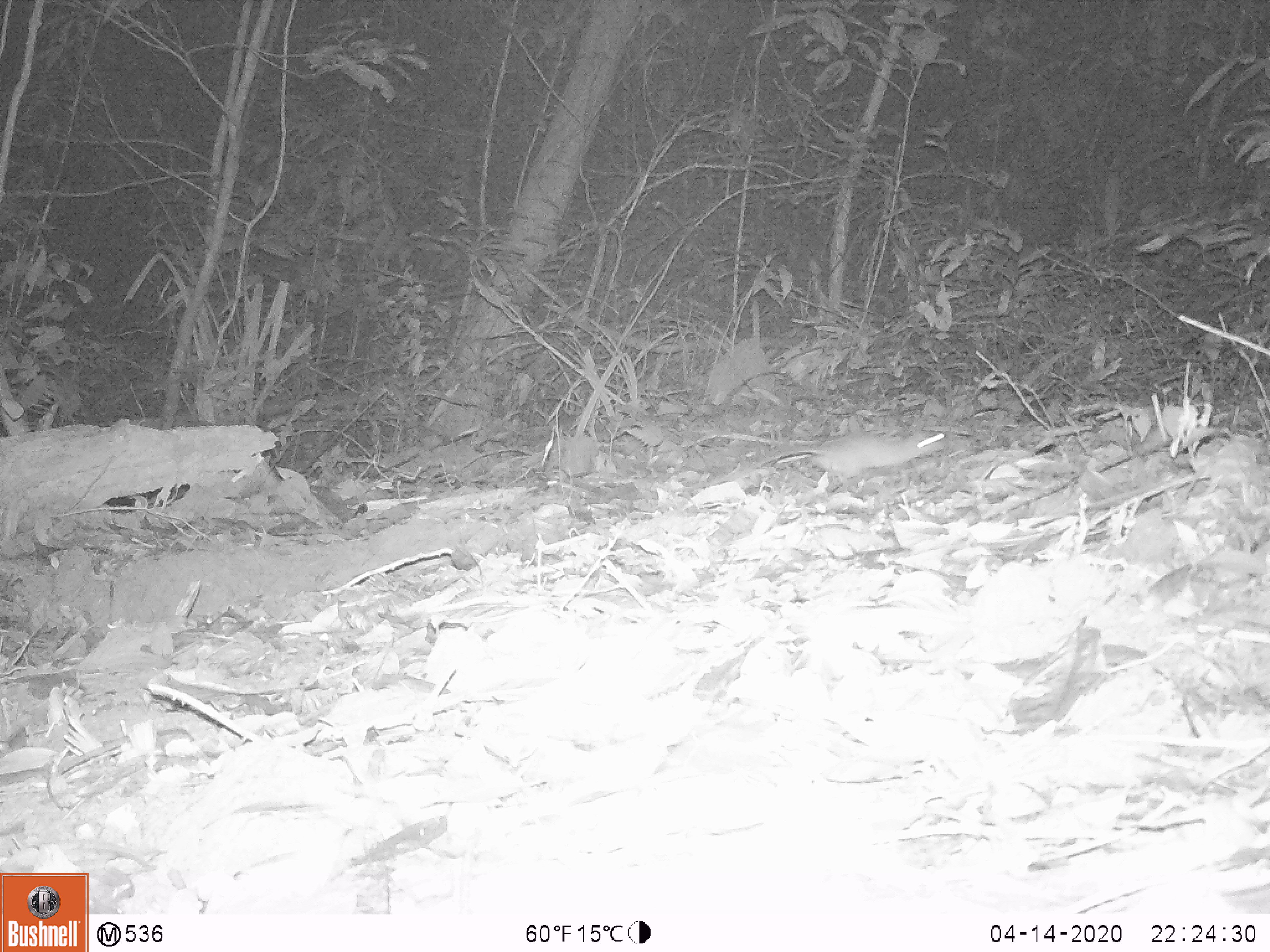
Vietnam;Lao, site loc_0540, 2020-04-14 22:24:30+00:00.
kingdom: Animalia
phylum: Chordata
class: Mammalia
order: Rodentia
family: Muridae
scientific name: Muridae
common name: old-world mice and rats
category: unidentified murid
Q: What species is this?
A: Unidentified murid (old-world mice and rats) (Muridae).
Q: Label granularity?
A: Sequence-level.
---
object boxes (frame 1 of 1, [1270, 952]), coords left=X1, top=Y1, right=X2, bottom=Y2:
unidentified murid: left=681, top=427, right=955, bottom=497